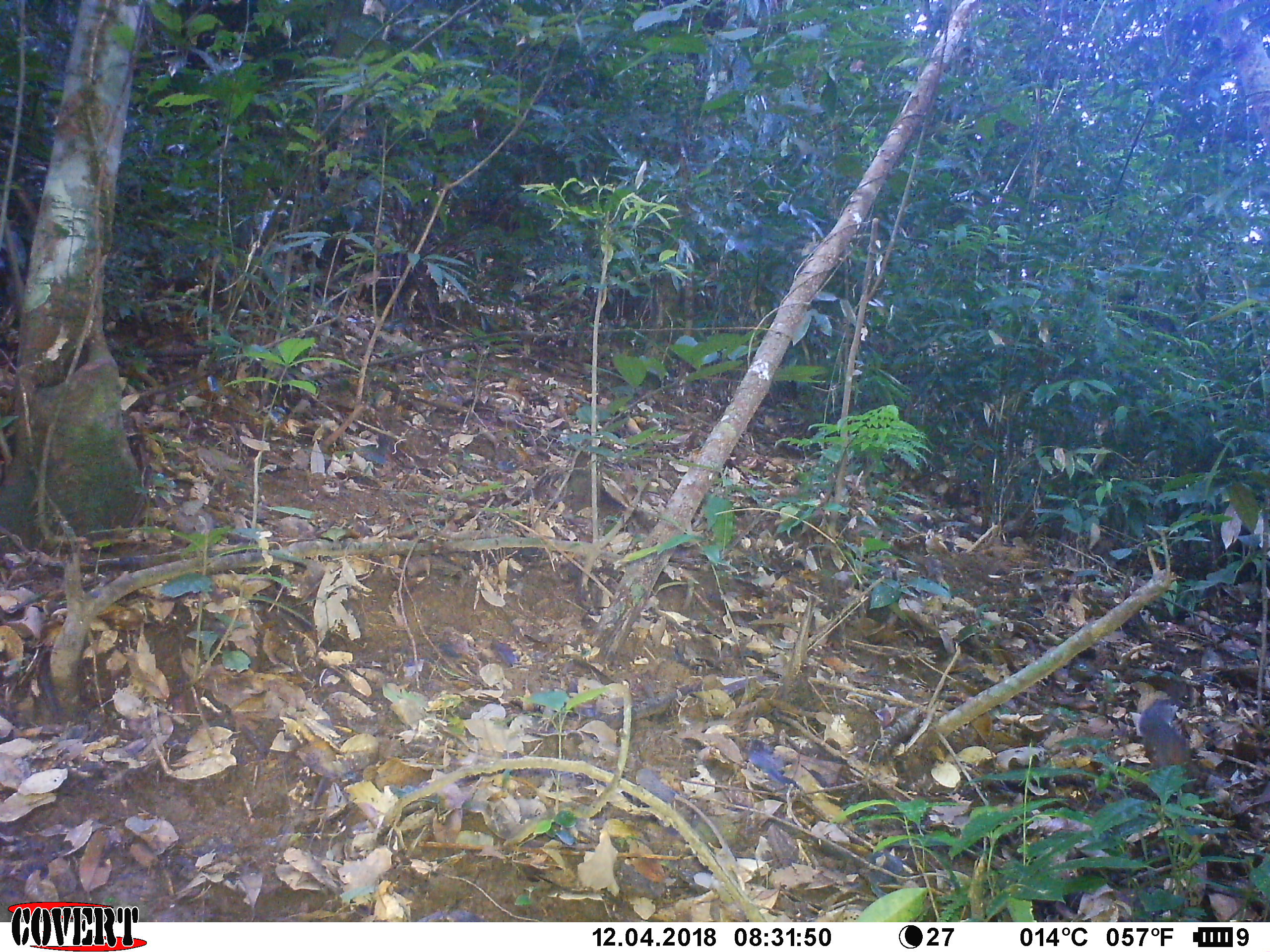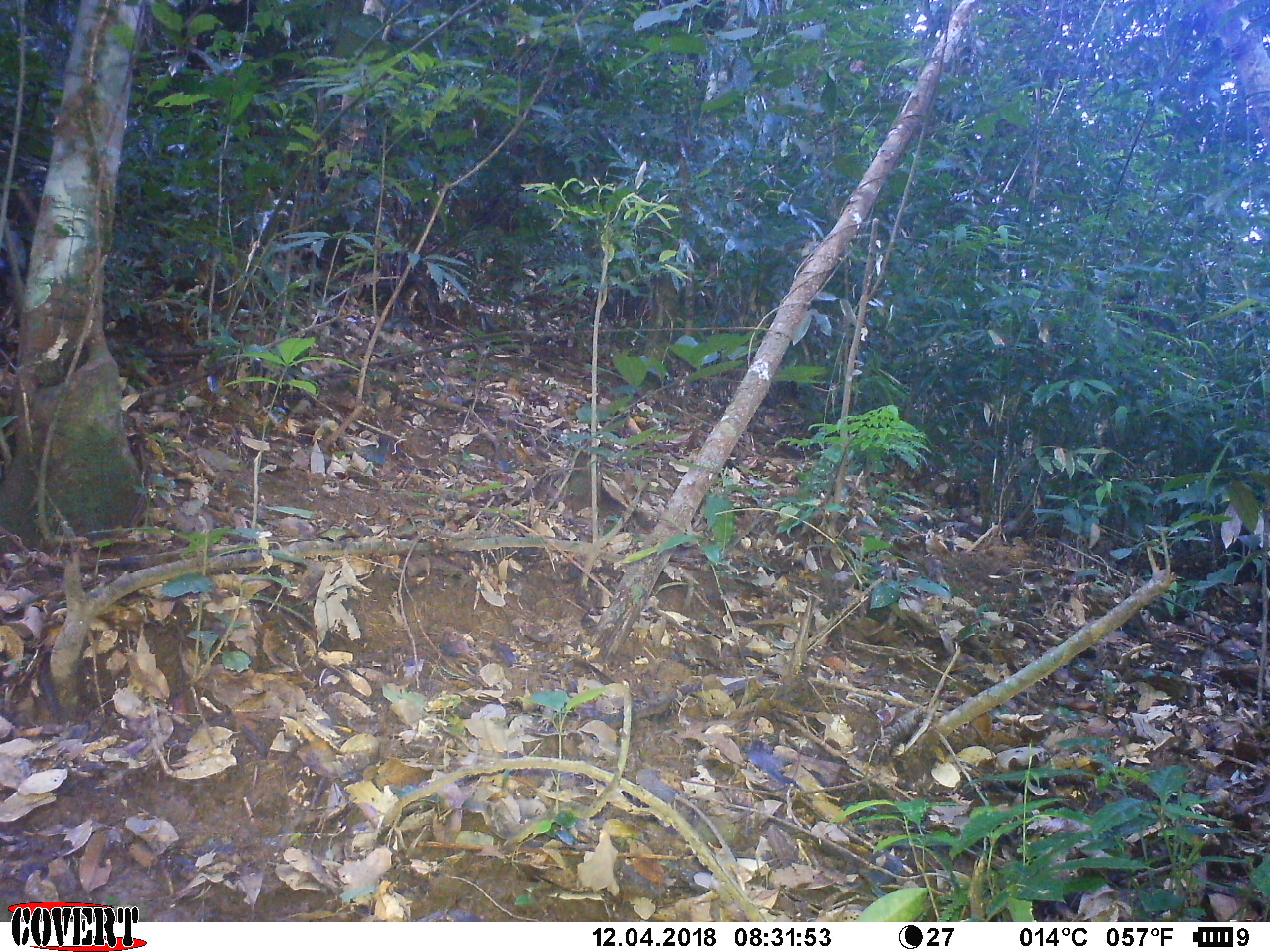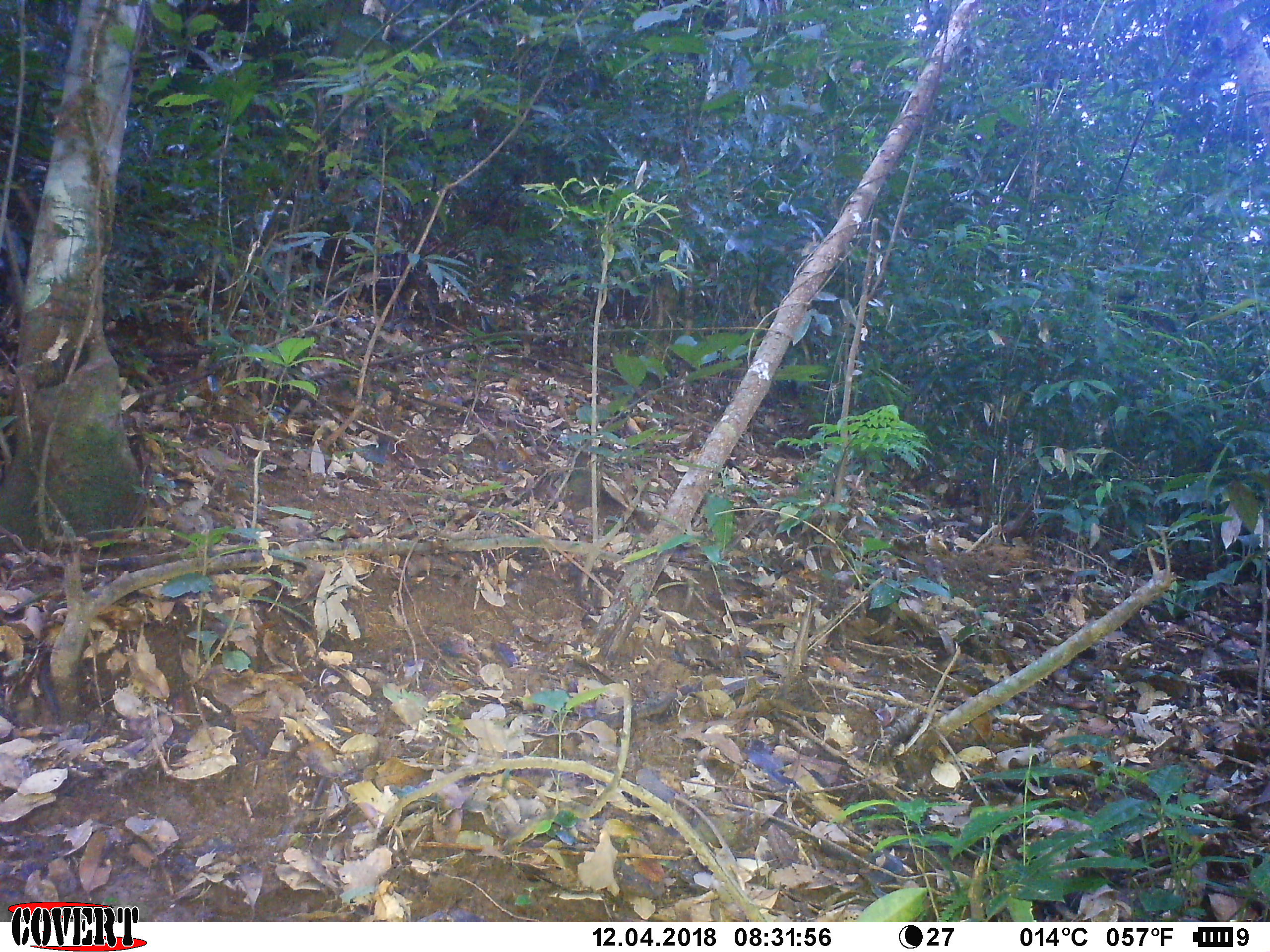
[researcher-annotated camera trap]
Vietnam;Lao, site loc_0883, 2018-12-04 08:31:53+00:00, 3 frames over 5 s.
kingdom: Animalia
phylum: Chordata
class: Mammalia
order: Rodentia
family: Sciuridae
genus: Dremomys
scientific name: Dremomys rufigenis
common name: red-cheeked squirrel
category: red cheeked squirrel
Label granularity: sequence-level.